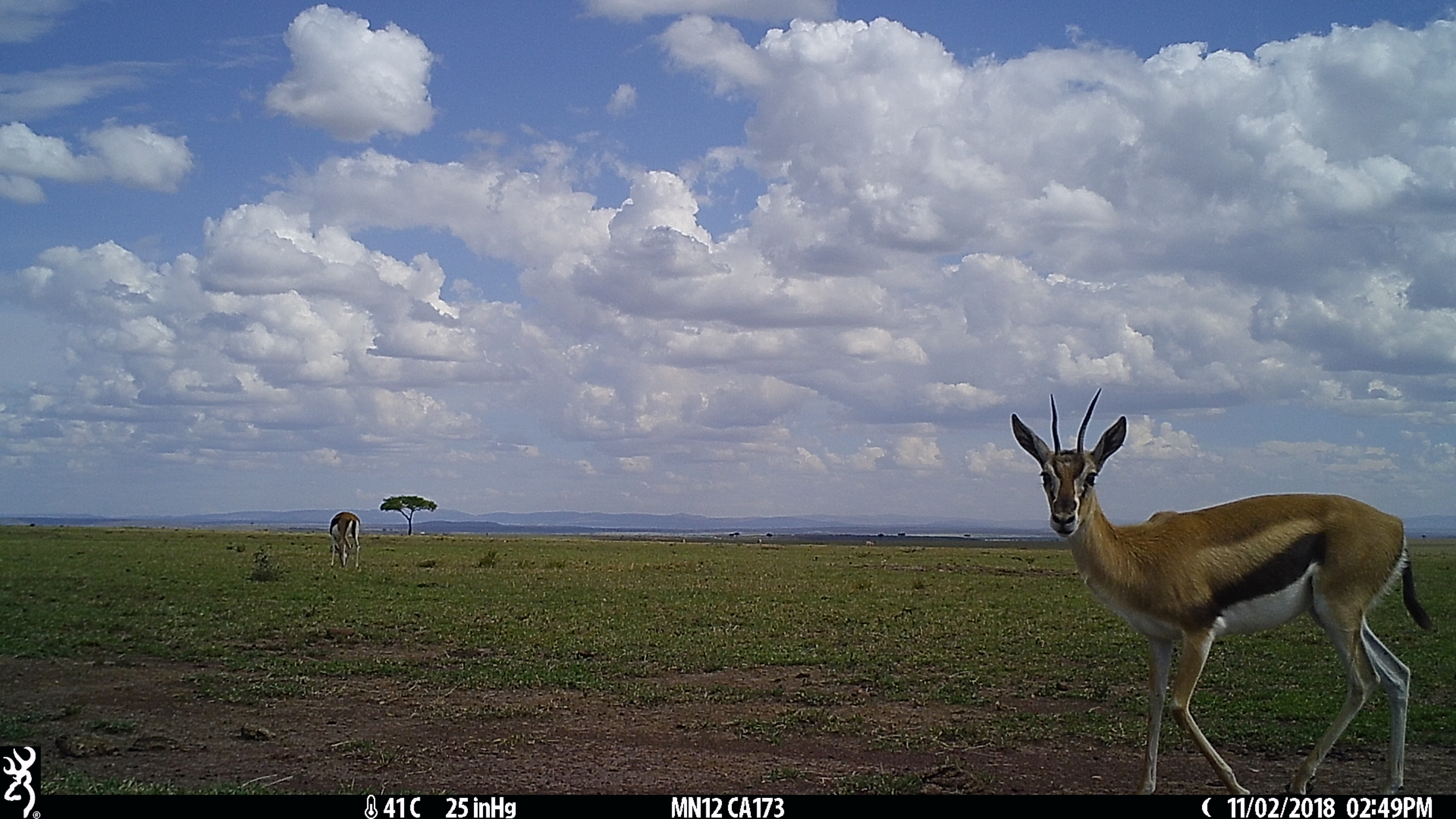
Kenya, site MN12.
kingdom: Animalia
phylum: Chordata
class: Mammalia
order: Artiodactyla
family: Bovidae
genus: Eudorcas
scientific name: Eudorcas thomsonii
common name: thomon's gazelle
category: gazelle thomsons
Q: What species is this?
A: Gazelle thomsons (thomon's gazelle) (Eudorcas thomsonii).